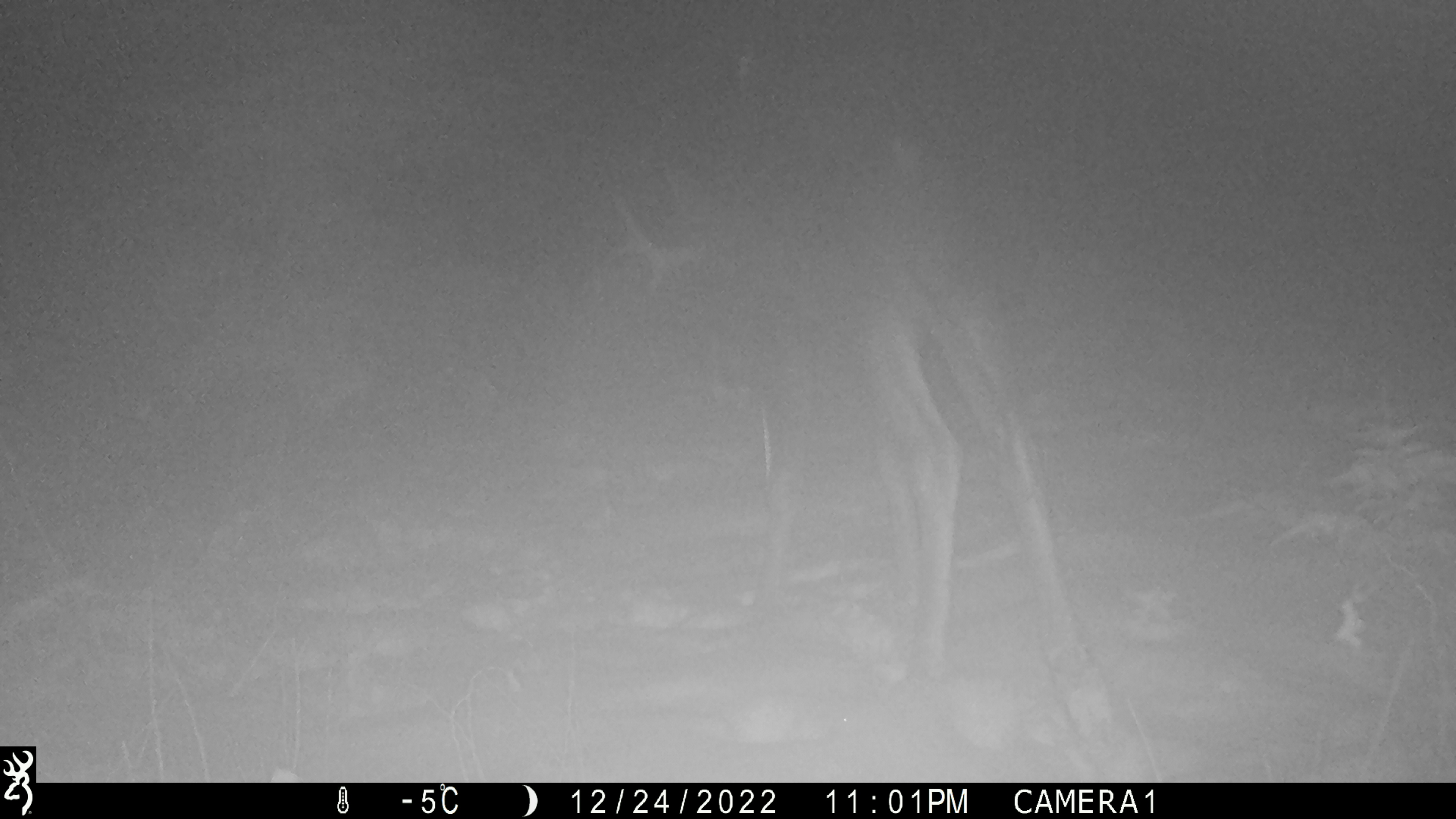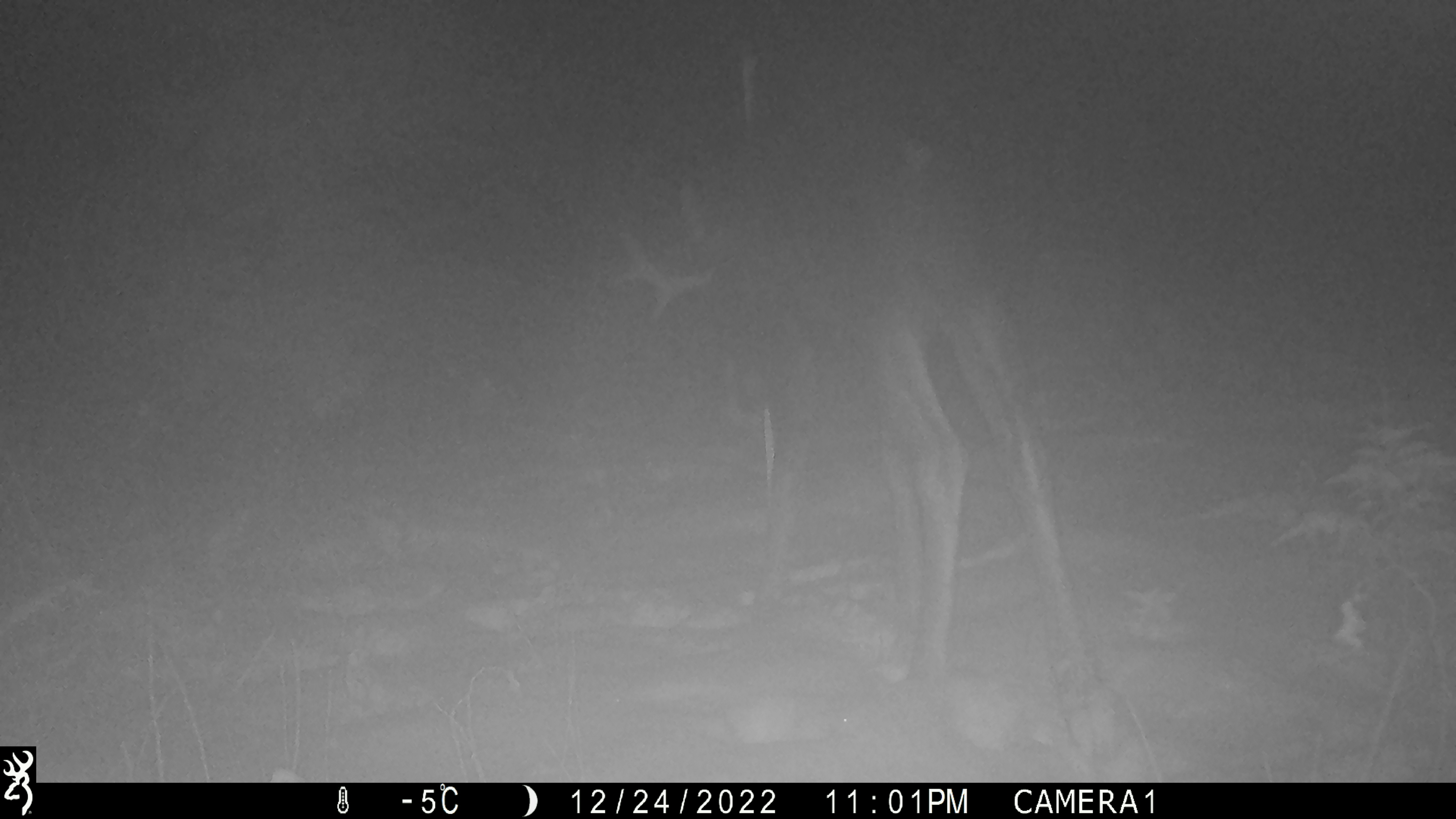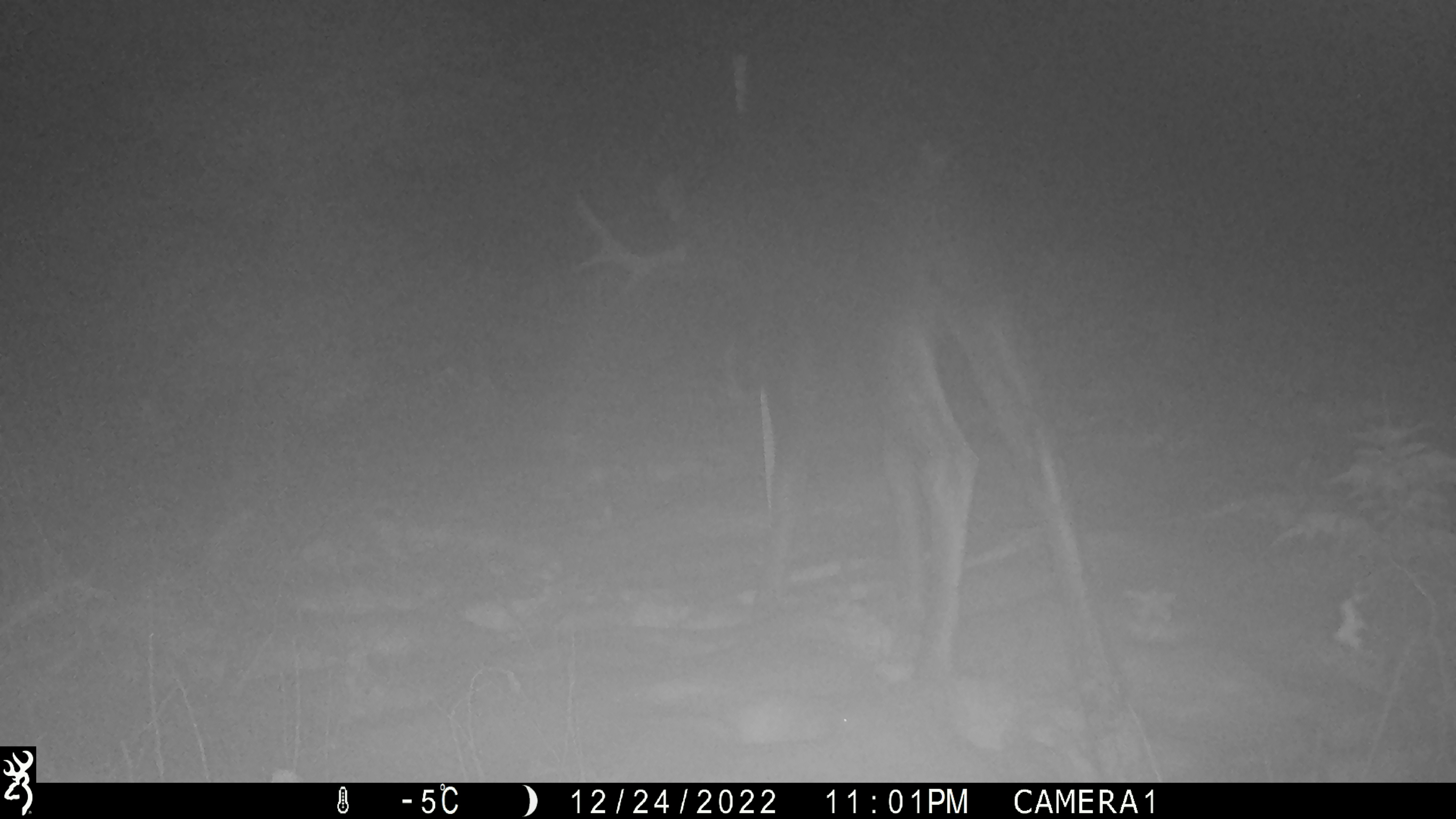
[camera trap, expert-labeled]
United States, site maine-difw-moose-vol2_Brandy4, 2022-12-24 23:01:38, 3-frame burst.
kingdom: Animalia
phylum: Chordata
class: Mammalia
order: Artiodactyla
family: Cervidae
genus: Alces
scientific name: Alces alces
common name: moose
Moose (Alces alces).